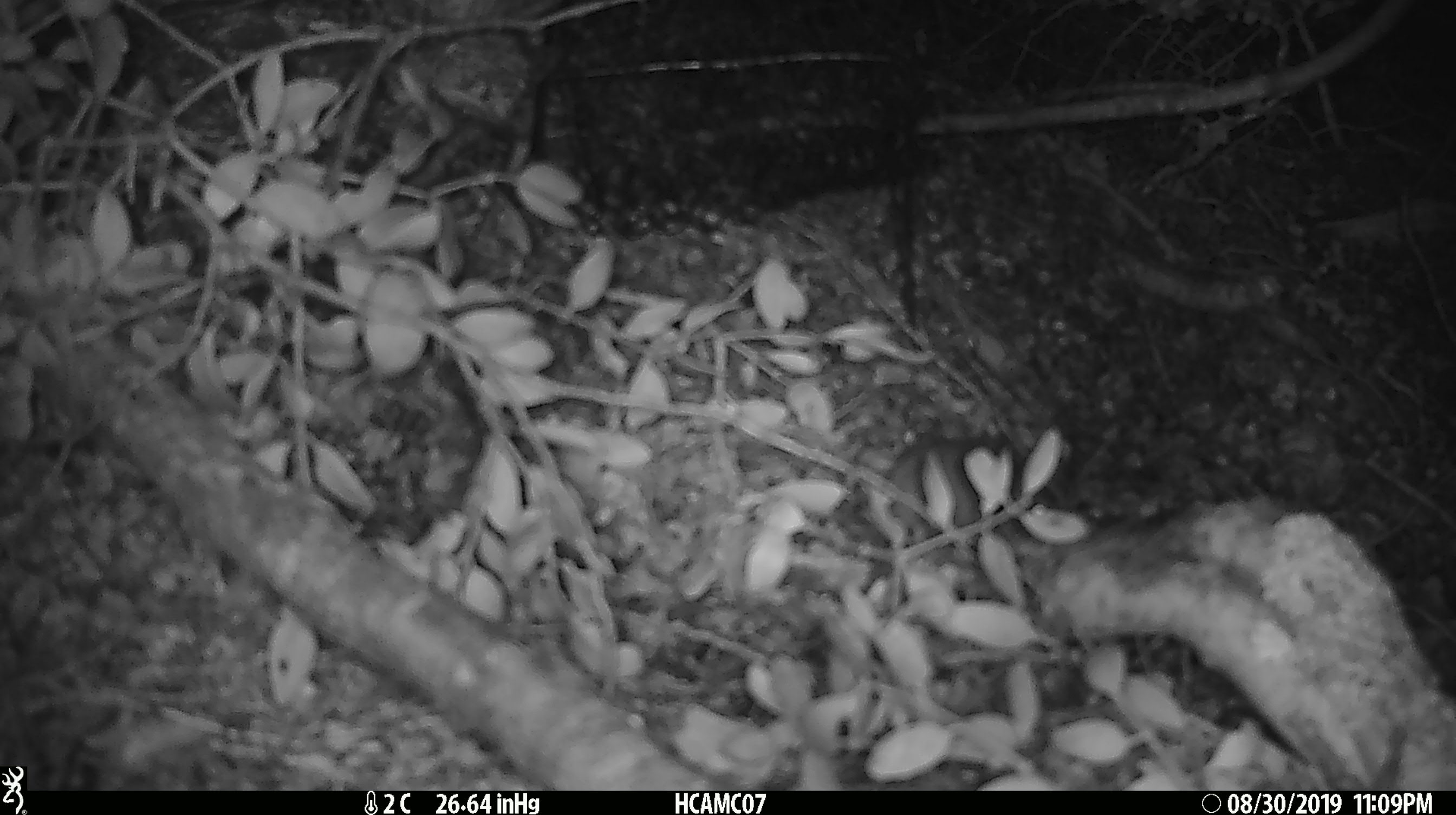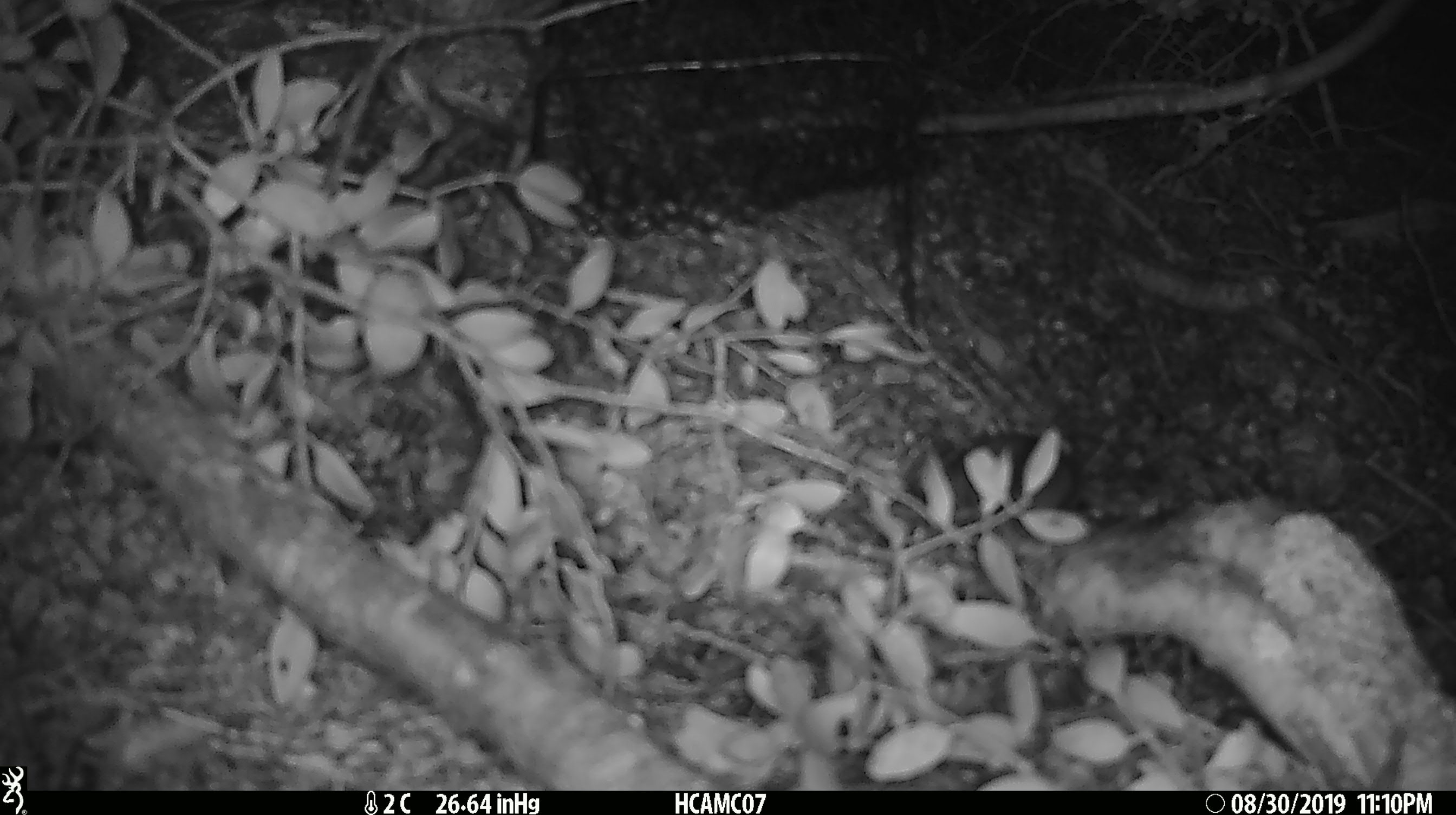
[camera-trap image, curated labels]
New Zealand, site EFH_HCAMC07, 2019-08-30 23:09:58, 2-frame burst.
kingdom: Animalia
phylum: Chordata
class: Mammalia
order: Rodentia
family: Muridae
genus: Mus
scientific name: Mus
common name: mouse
Mouse (Mus).